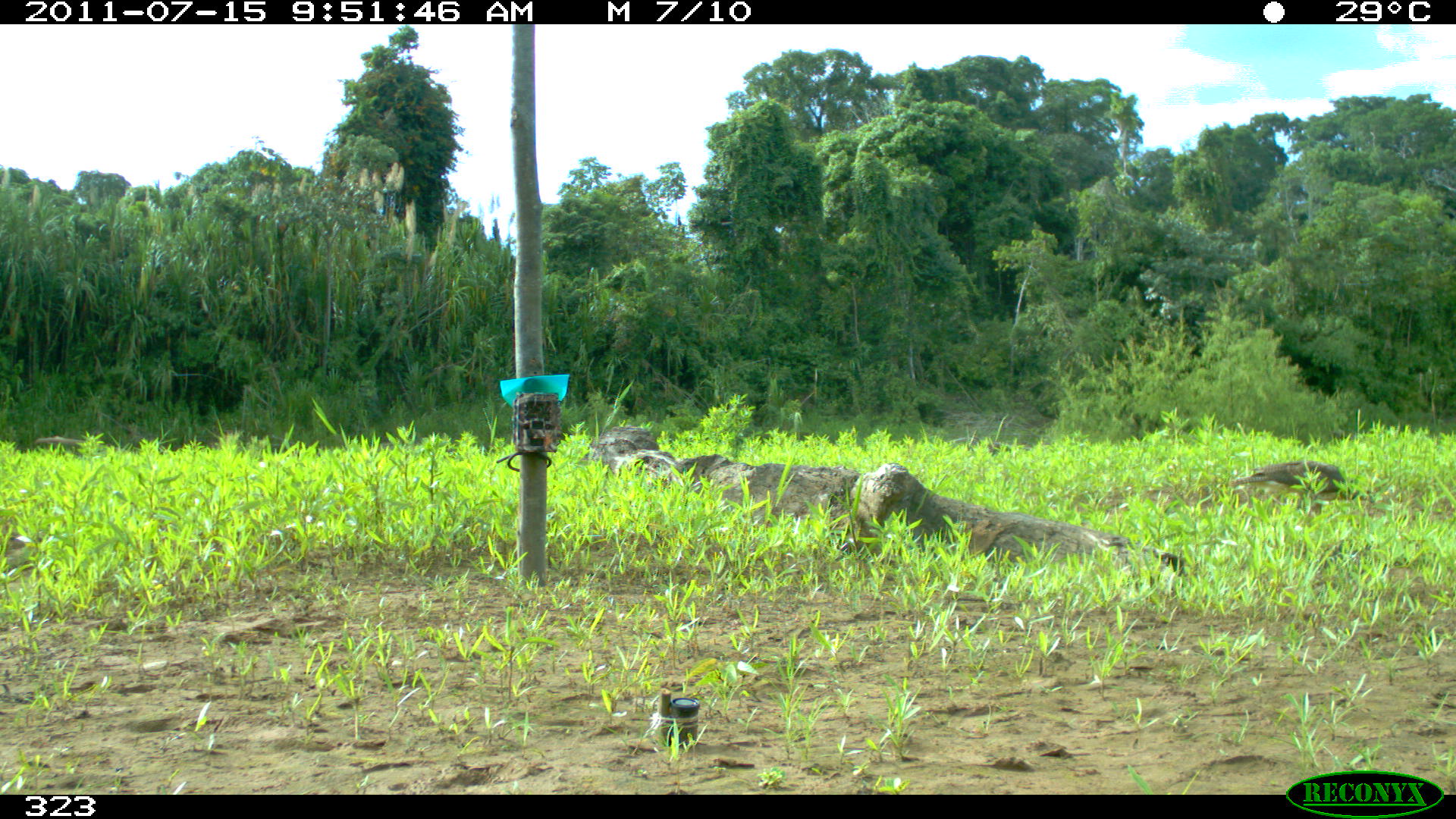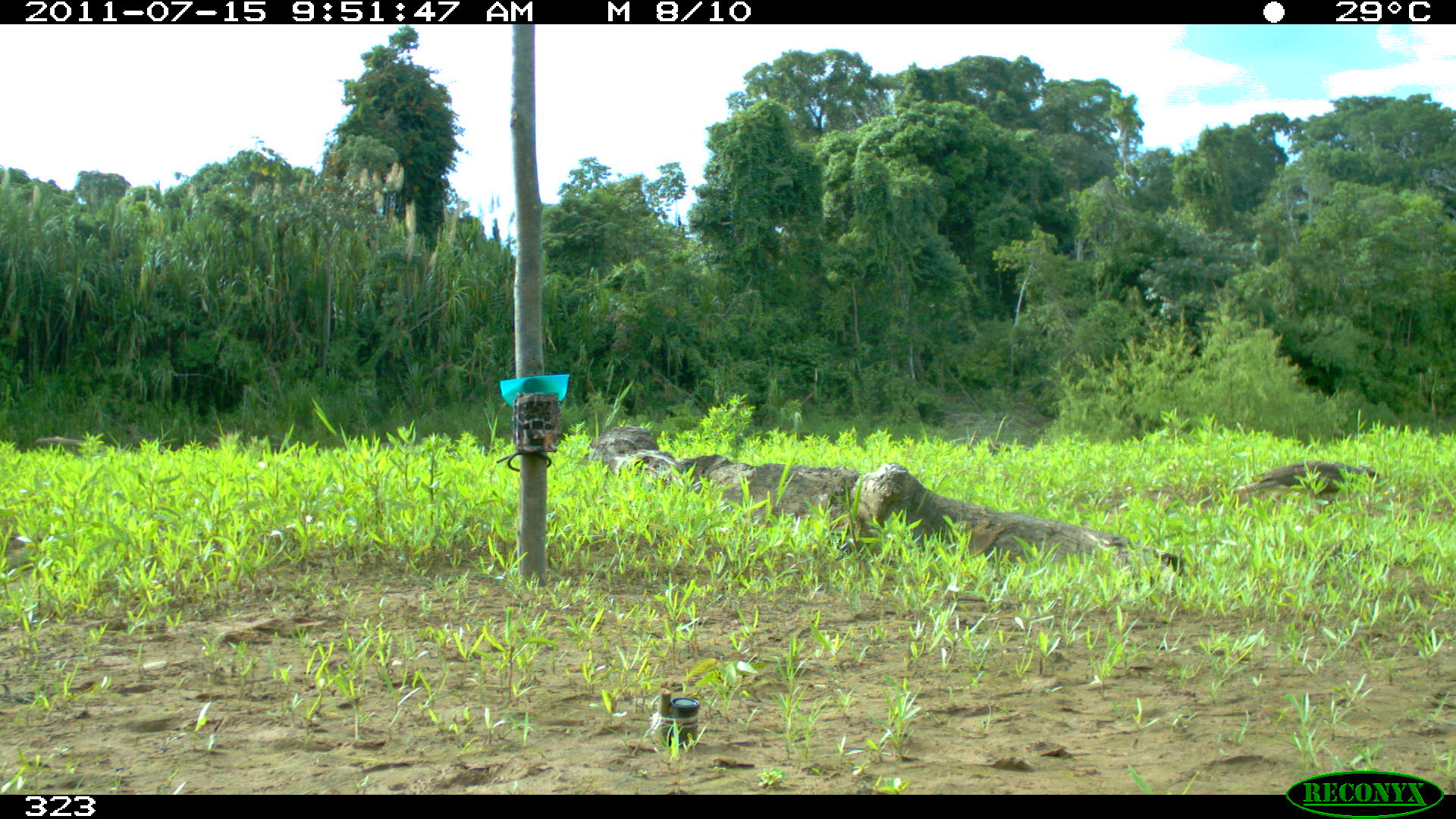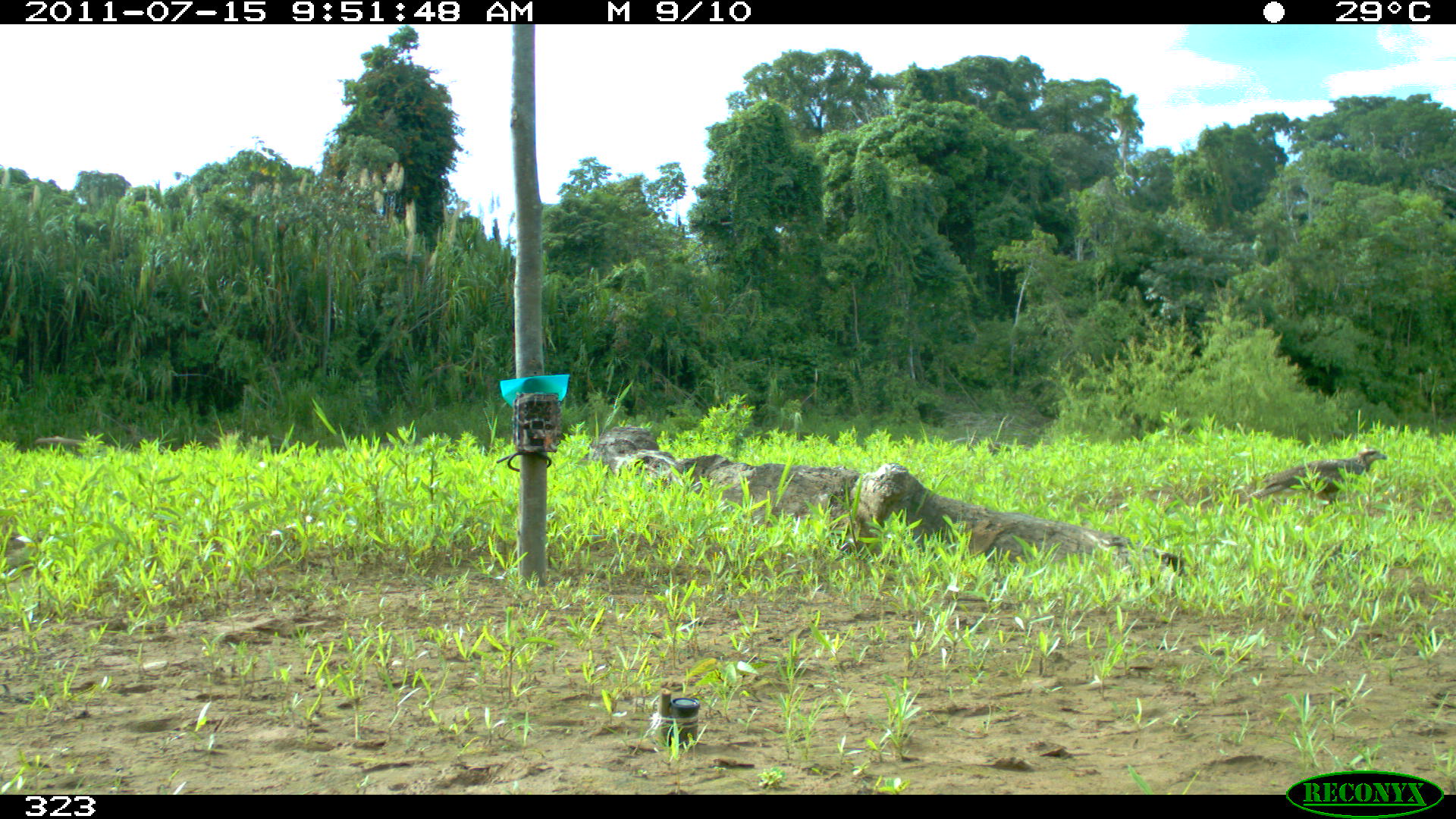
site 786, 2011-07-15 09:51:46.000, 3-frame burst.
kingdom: Animalia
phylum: Chordata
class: Aves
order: Accipitriformes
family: Accipitridae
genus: Buteogallus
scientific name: Buteogallus urubitinga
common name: great black hawk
Buteogallus urubitinga (great black hawk).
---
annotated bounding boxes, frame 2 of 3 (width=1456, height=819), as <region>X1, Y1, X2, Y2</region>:
buteogallus urubitinga: <region>1232, 459, 1379, 495</region>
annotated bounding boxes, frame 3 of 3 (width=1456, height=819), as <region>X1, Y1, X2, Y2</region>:
buteogallus urubitinga: <region>1249, 447, 1387, 504</region>